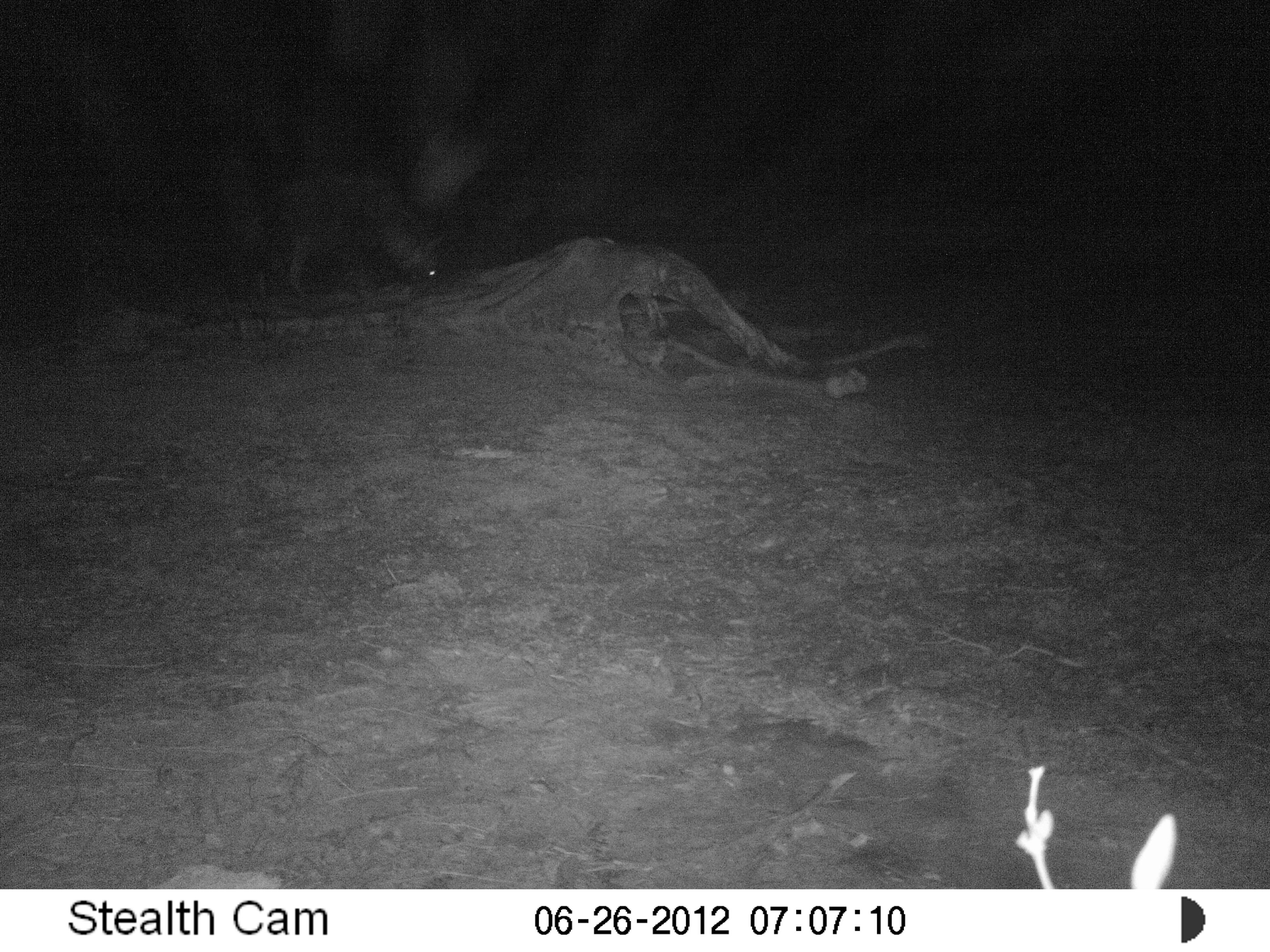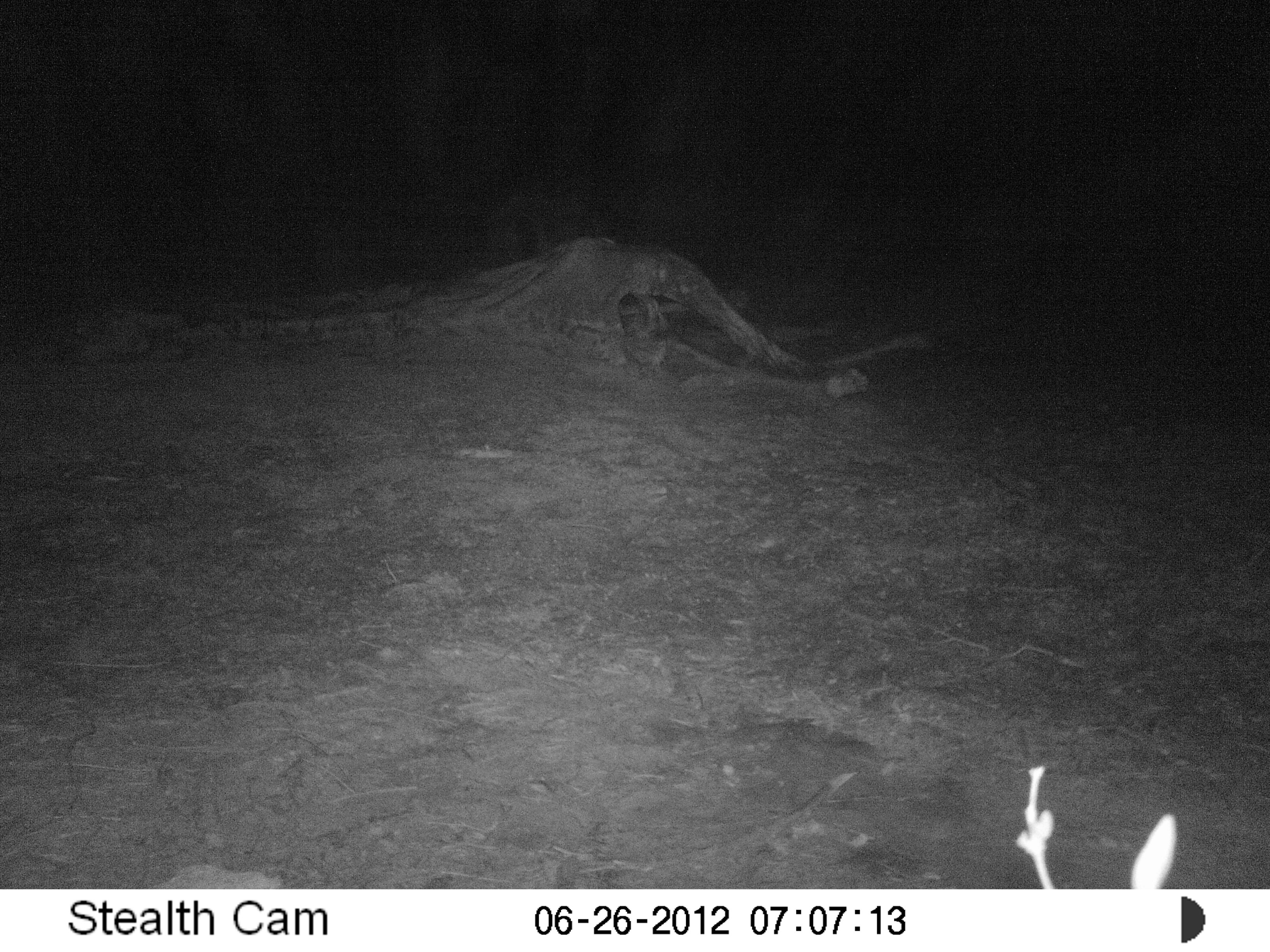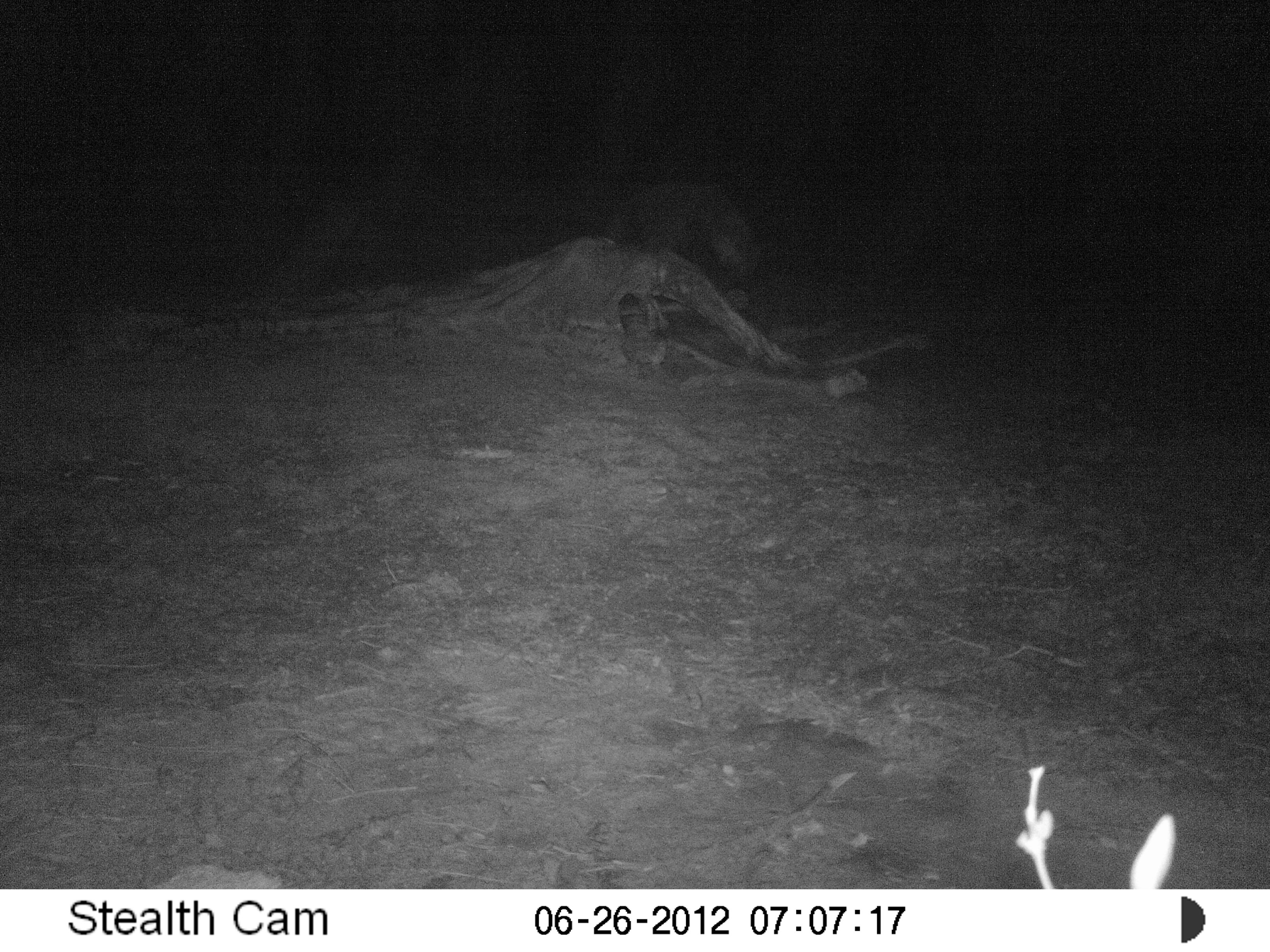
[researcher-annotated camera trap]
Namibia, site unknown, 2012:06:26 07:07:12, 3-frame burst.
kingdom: Animalia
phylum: Chordata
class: Mammalia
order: Carnivora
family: Hyaenidae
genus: Parahyaena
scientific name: Parahyaena brunnea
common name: brown hyena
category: hyaena brunnea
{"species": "hyaena brunnea (brown hyena) (Parahyaena brunnea)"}